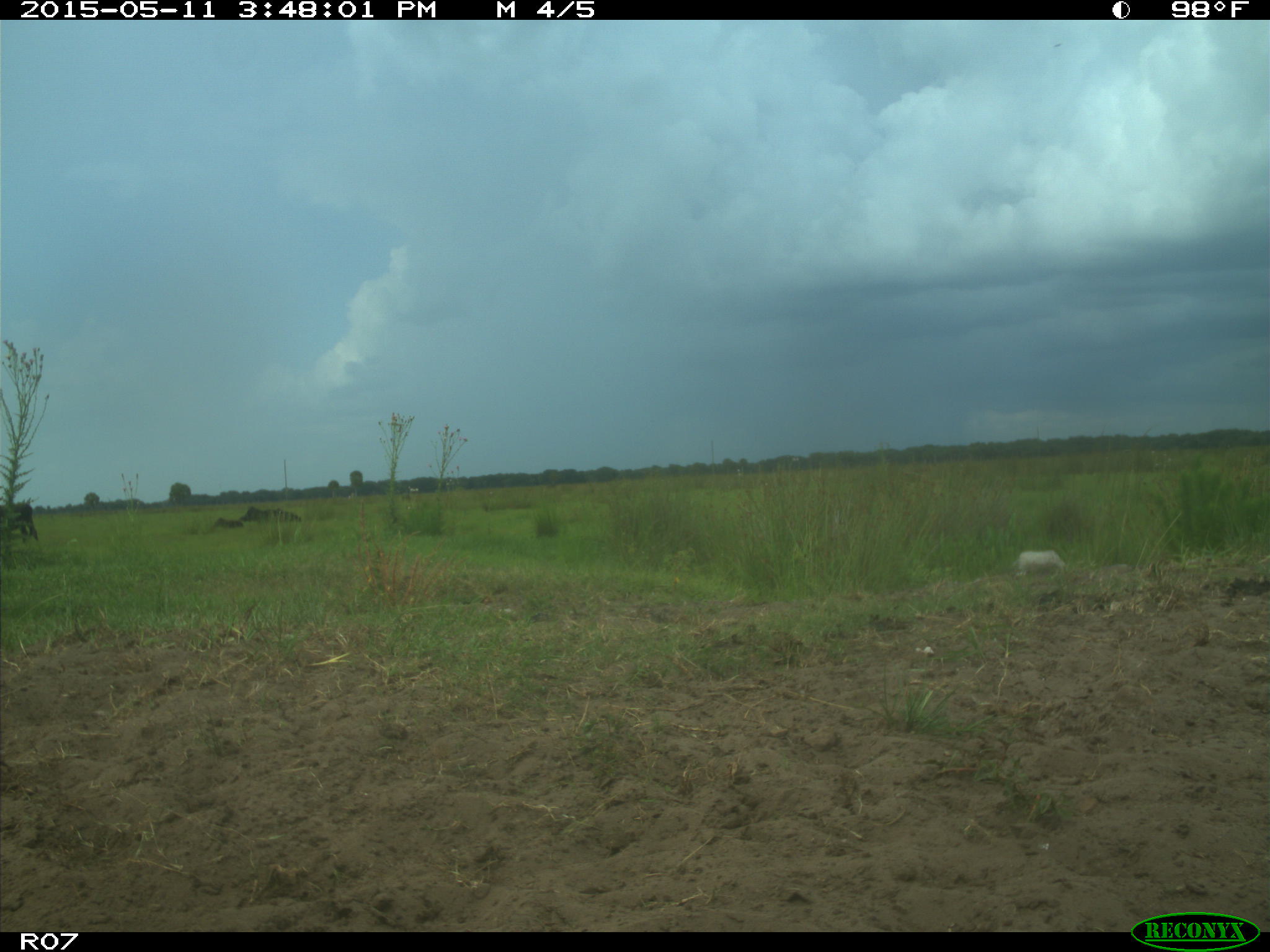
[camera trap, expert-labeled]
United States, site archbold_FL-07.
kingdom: Animalia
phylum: Chordata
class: Mammalia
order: Artiodactyla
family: Bovidae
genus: Bos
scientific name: Bos taurus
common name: domestic cow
Bos taurus (domestic cow).